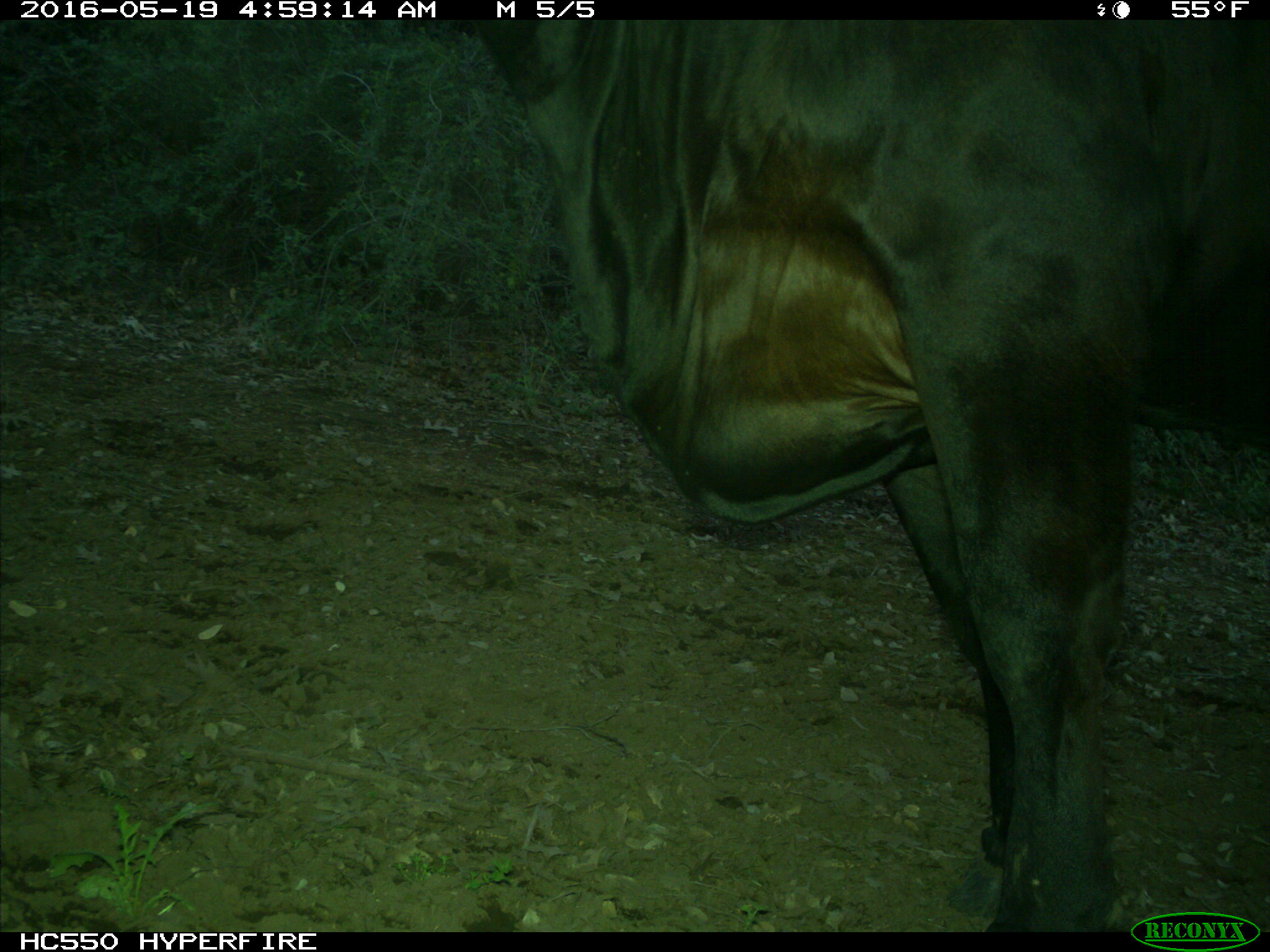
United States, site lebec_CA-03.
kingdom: Animalia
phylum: Chordata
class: Mammalia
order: Artiodactyla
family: Bovidae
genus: Bos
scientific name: Bos taurus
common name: domestic cow